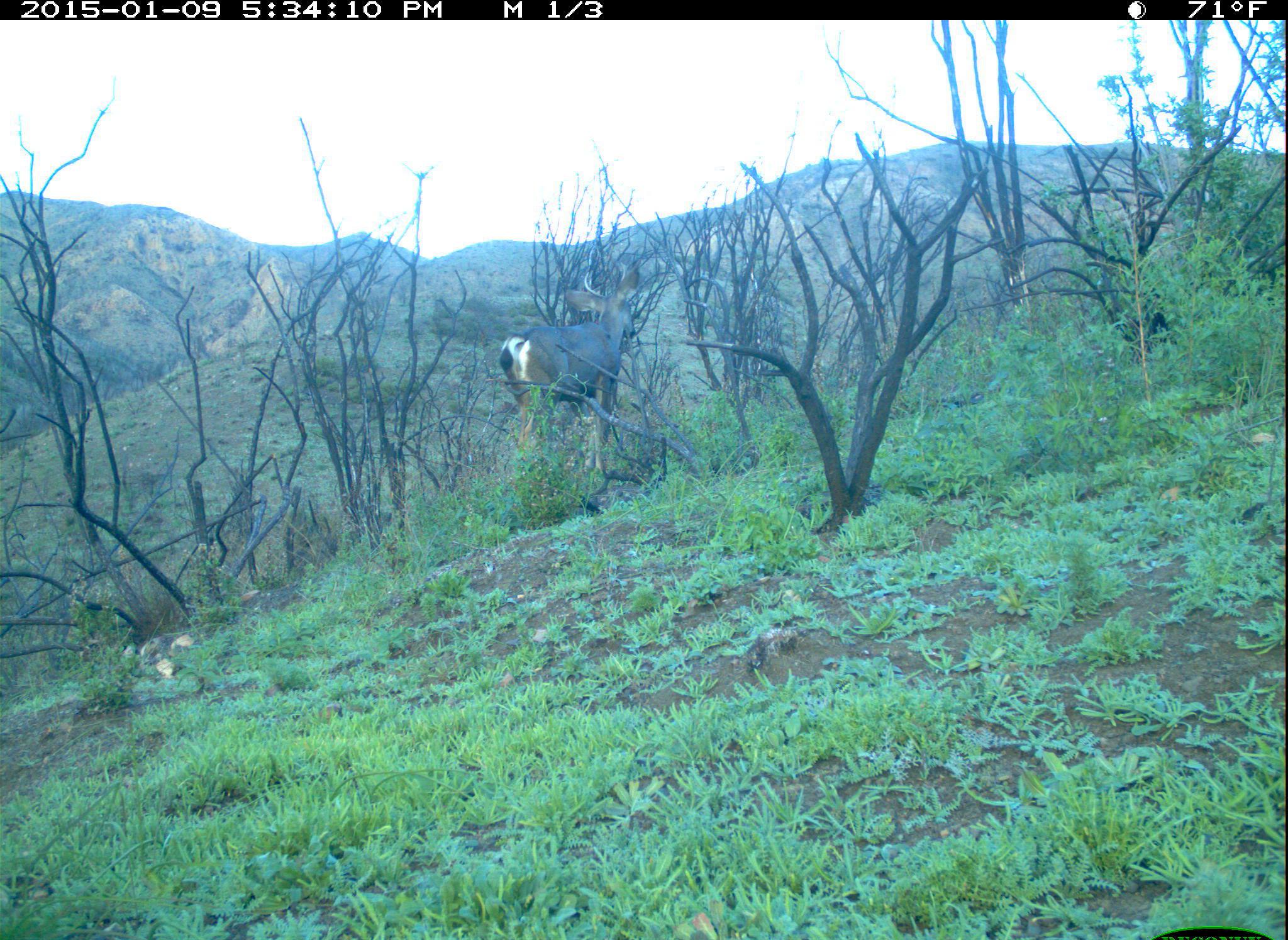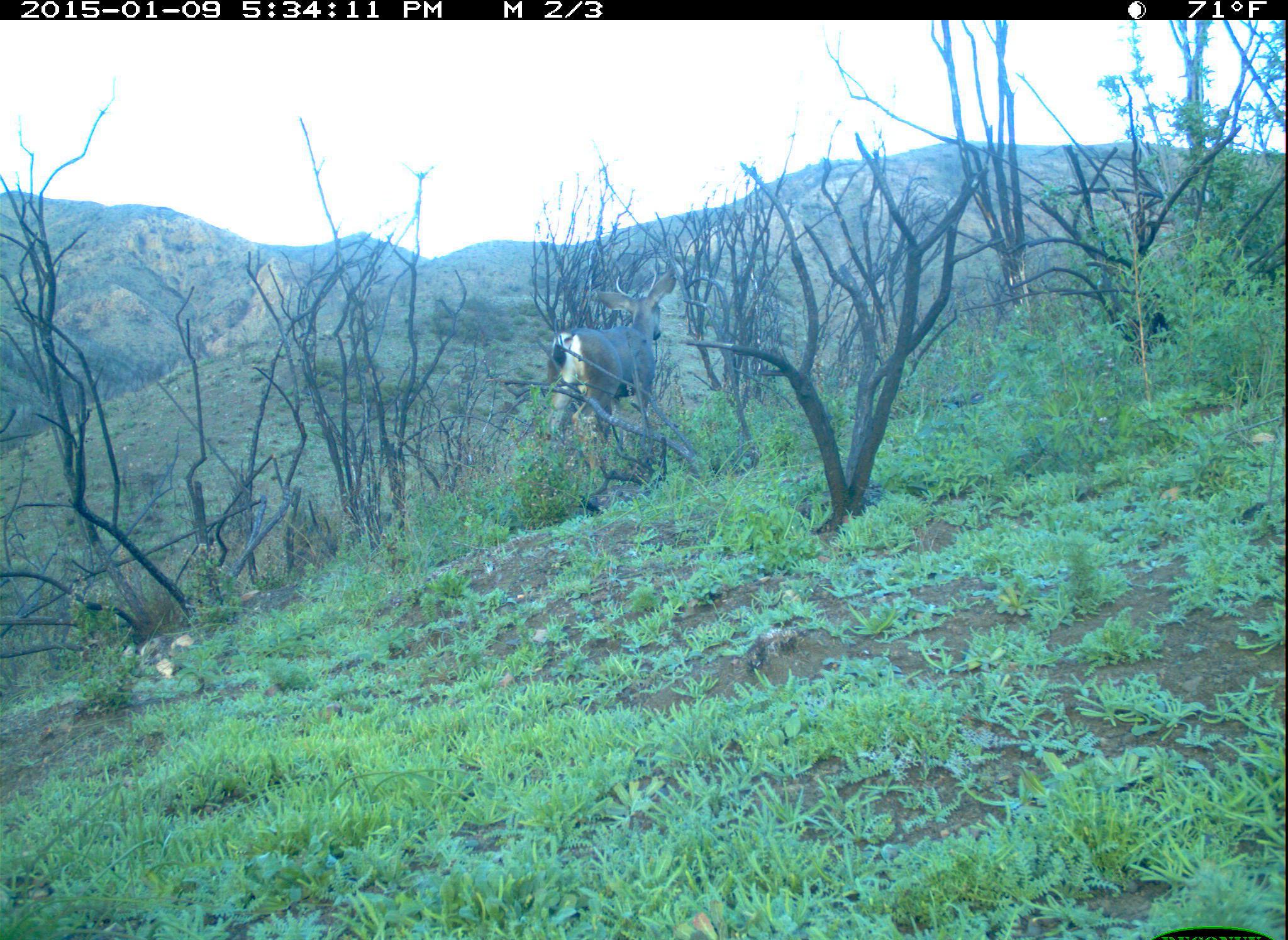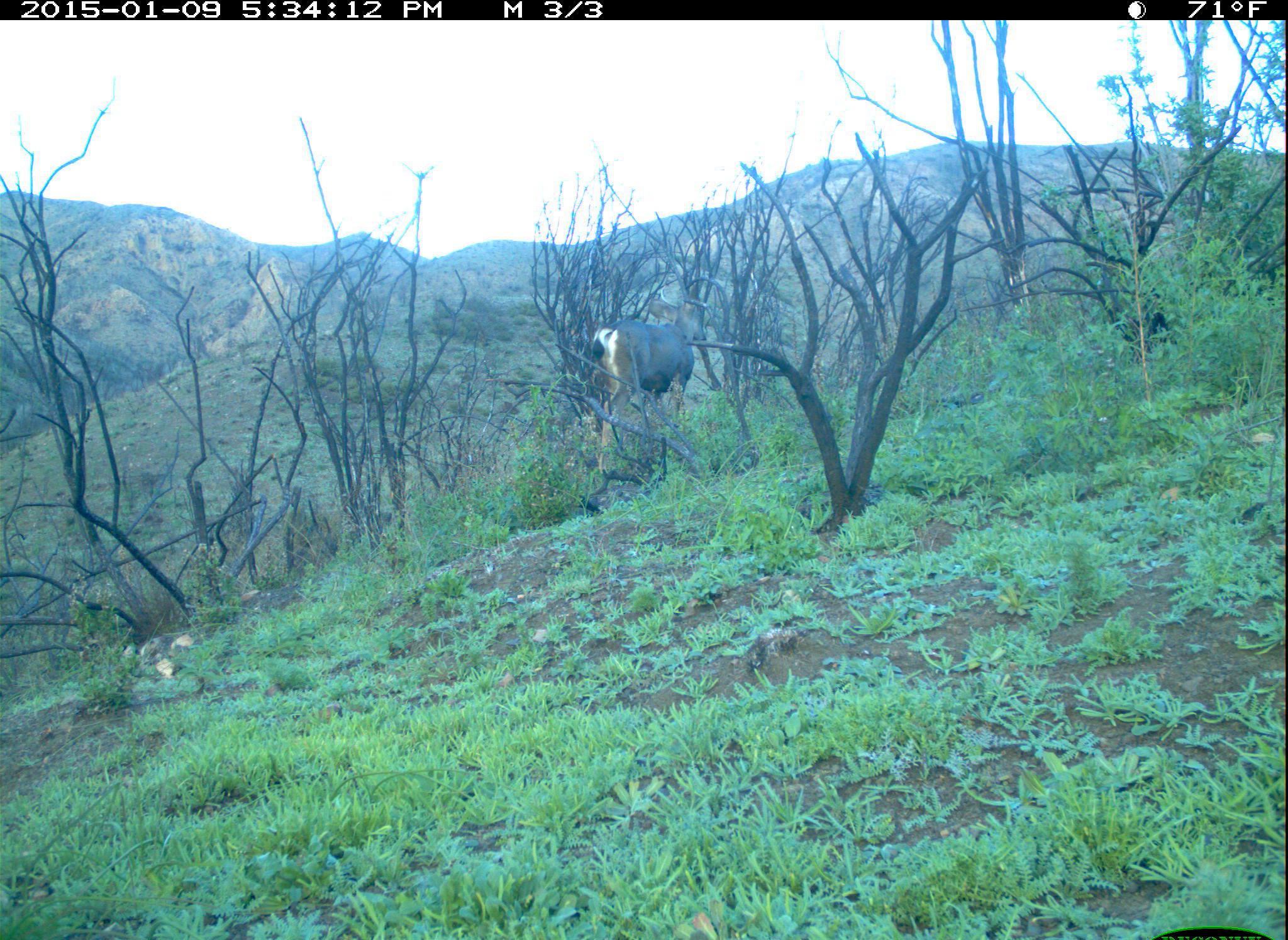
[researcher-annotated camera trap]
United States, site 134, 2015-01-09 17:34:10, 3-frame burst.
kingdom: Animalia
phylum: Chordata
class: Mammalia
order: Artiodactyla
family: Cervidae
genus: Odocoileus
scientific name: Odocoileus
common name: deer